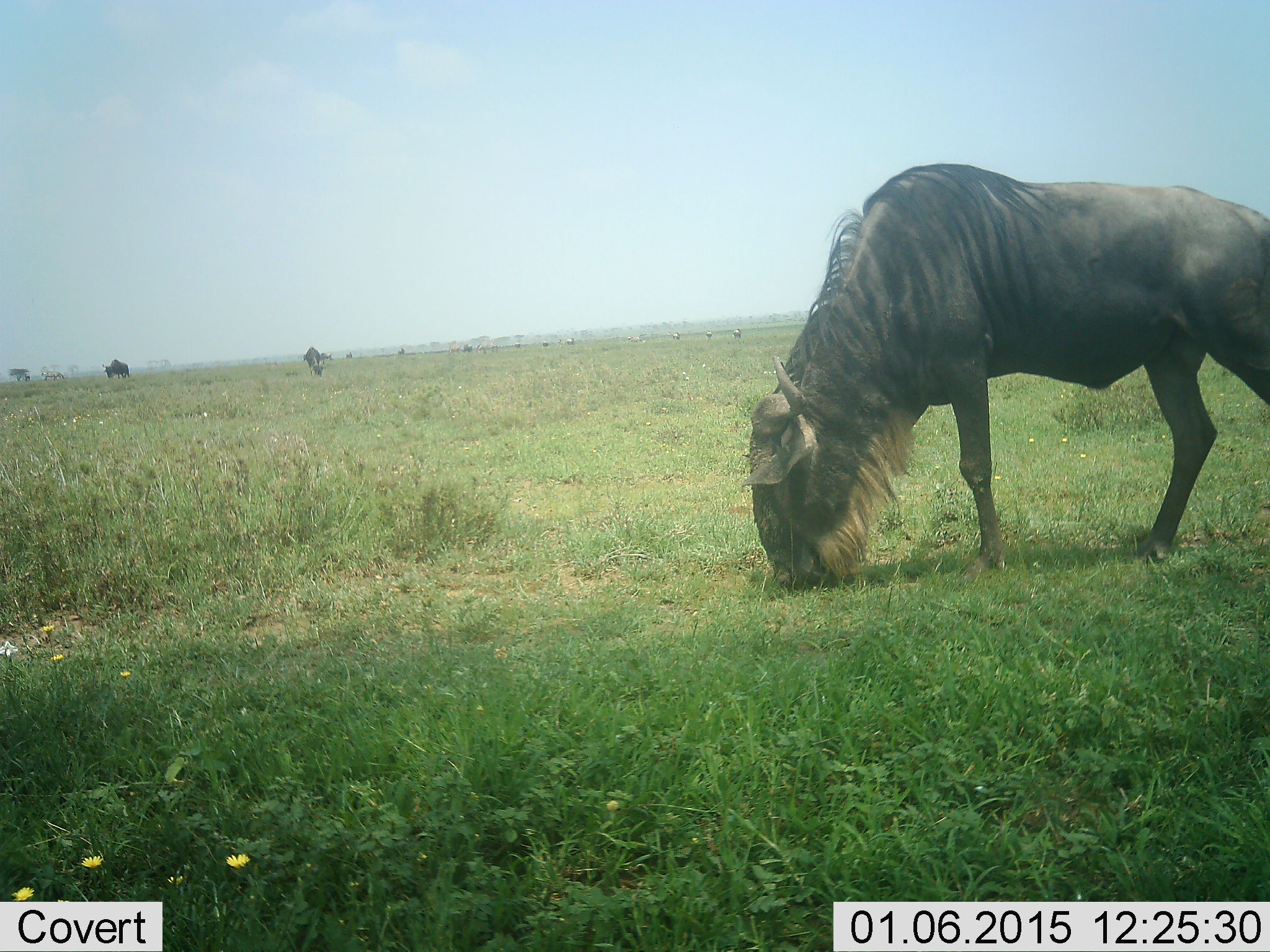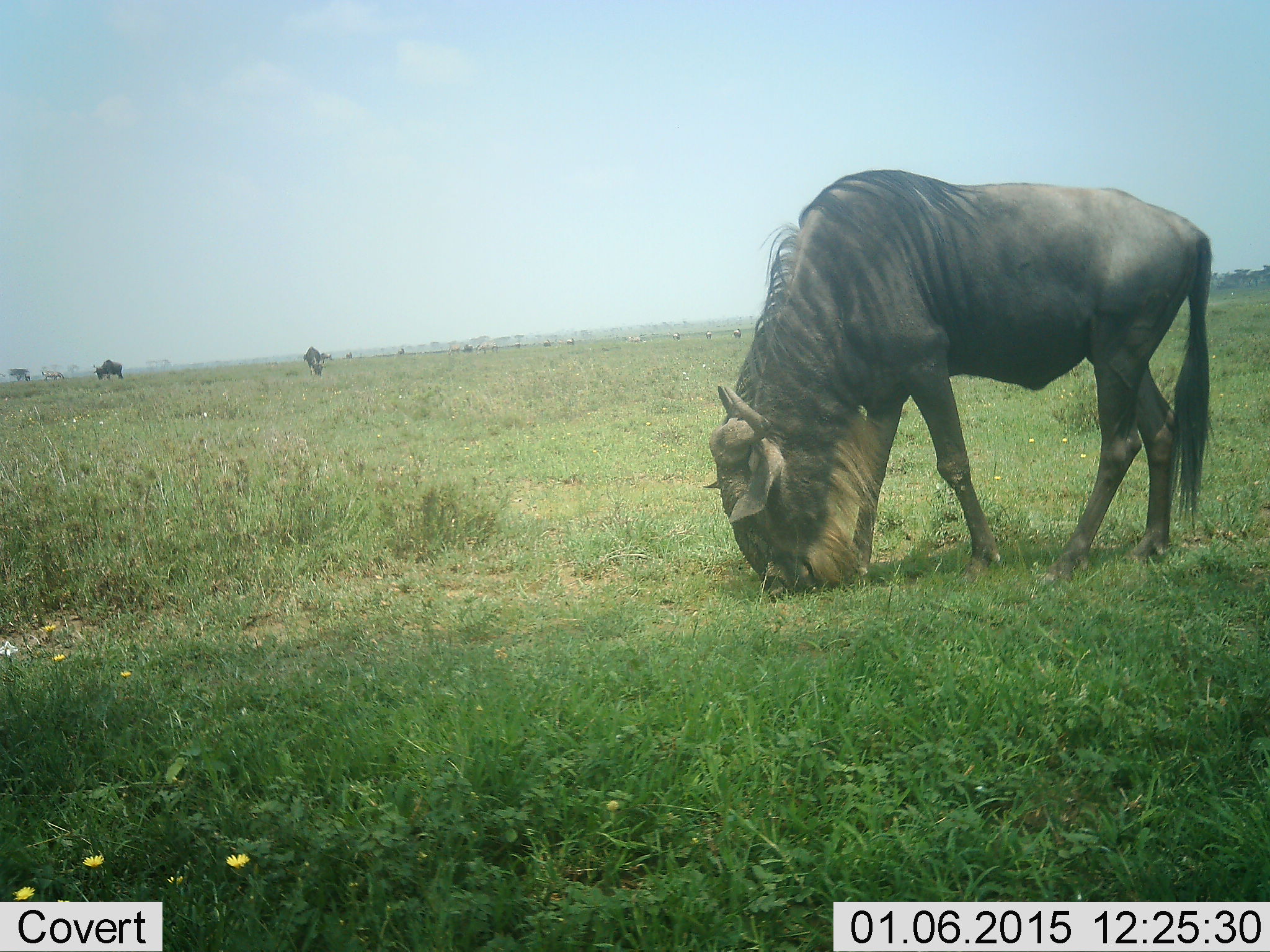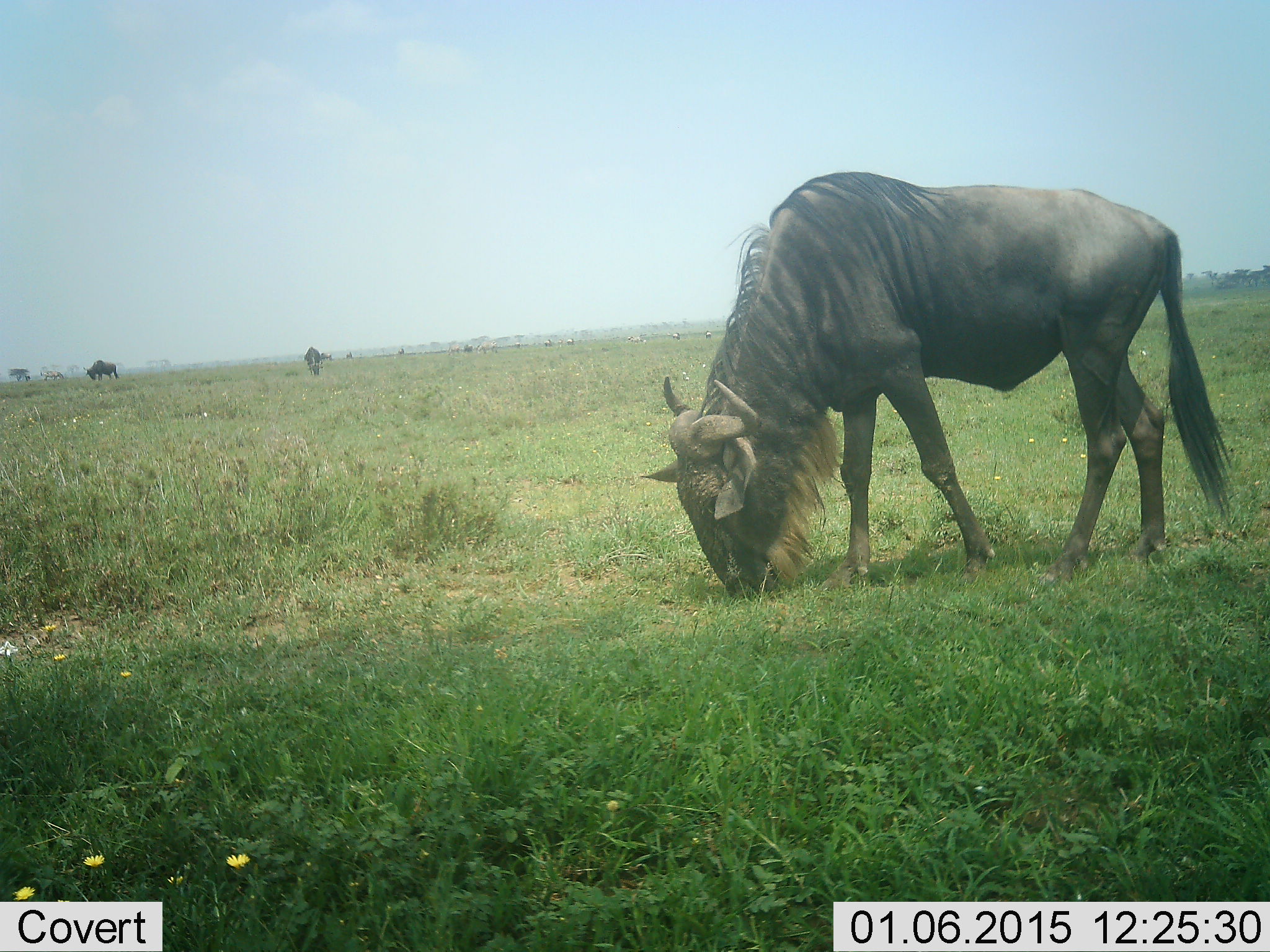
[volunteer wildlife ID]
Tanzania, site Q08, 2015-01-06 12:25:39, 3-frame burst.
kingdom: Animalia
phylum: Chordata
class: Mammalia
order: Artiodactyla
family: Bovidae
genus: Connochaetes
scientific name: Connochaetes taurinus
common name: blue wildebeest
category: wildebeest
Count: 3.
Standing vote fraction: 30%.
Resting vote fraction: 0%.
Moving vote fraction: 20%.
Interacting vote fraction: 0%.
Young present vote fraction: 0%.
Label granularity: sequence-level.